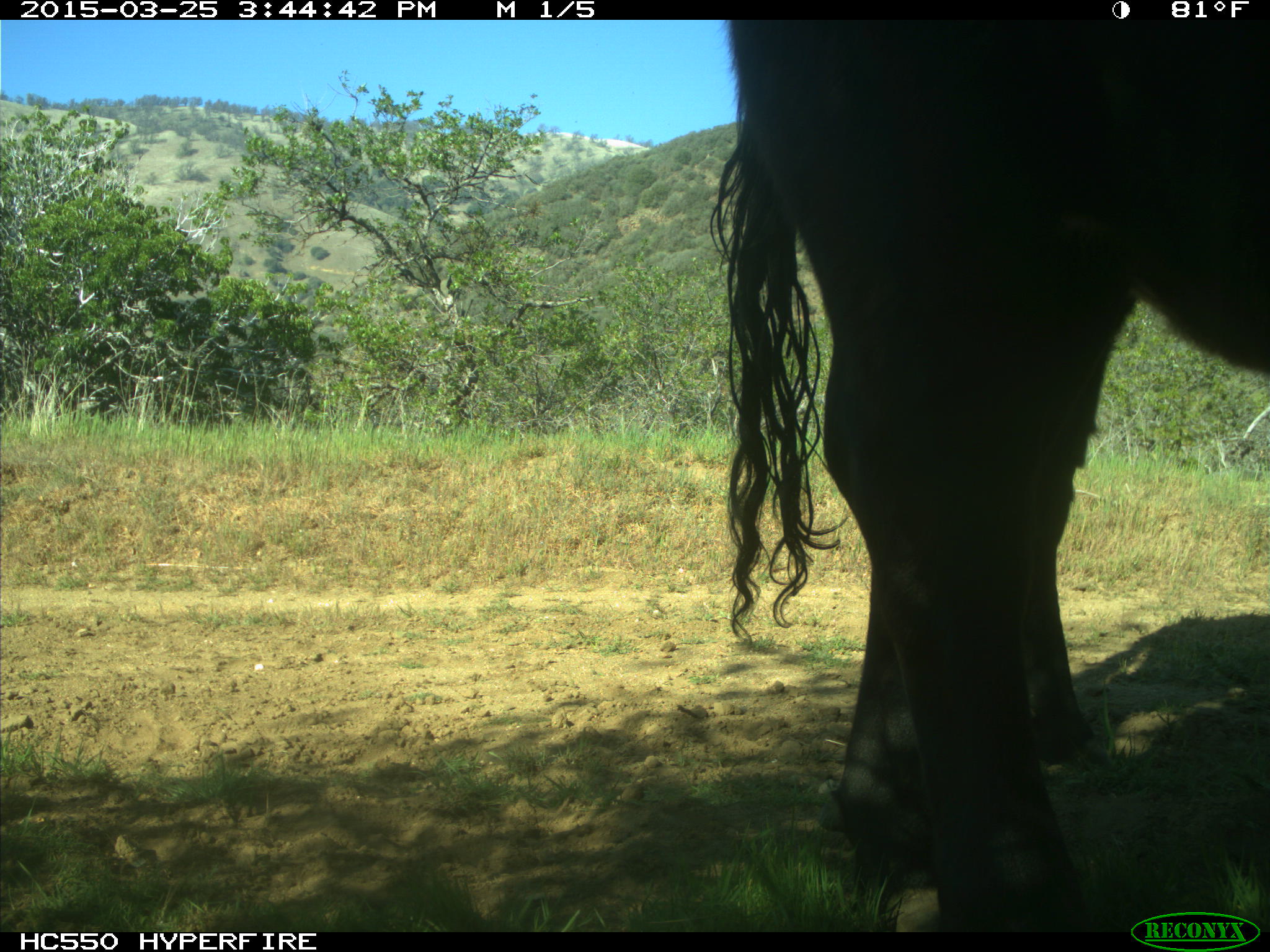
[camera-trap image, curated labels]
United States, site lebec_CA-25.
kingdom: Animalia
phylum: Chordata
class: Mammalia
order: Artiodactyla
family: Bovidae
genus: Bos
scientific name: Bos taurus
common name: domestic cow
Bos taurus (domestic cow).